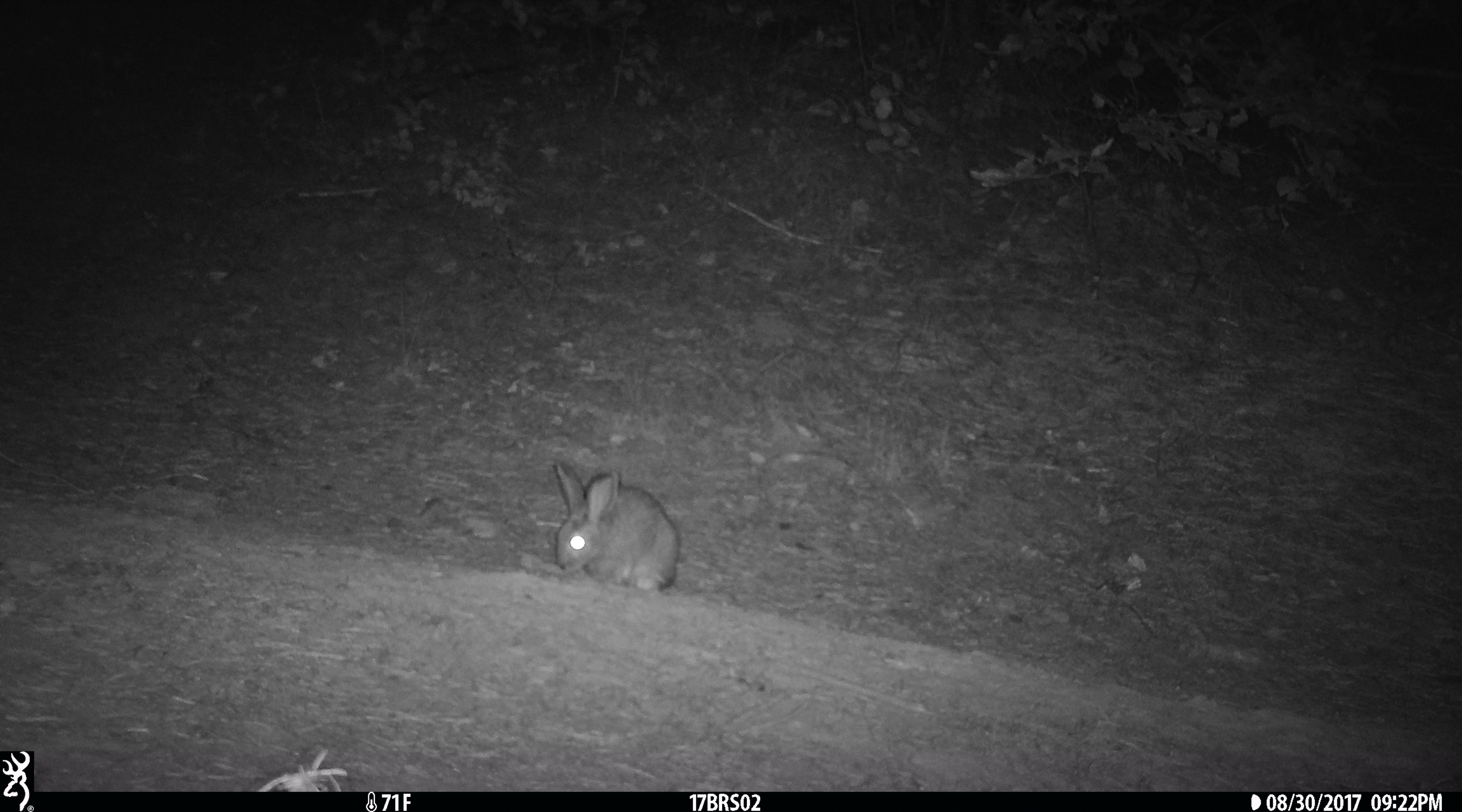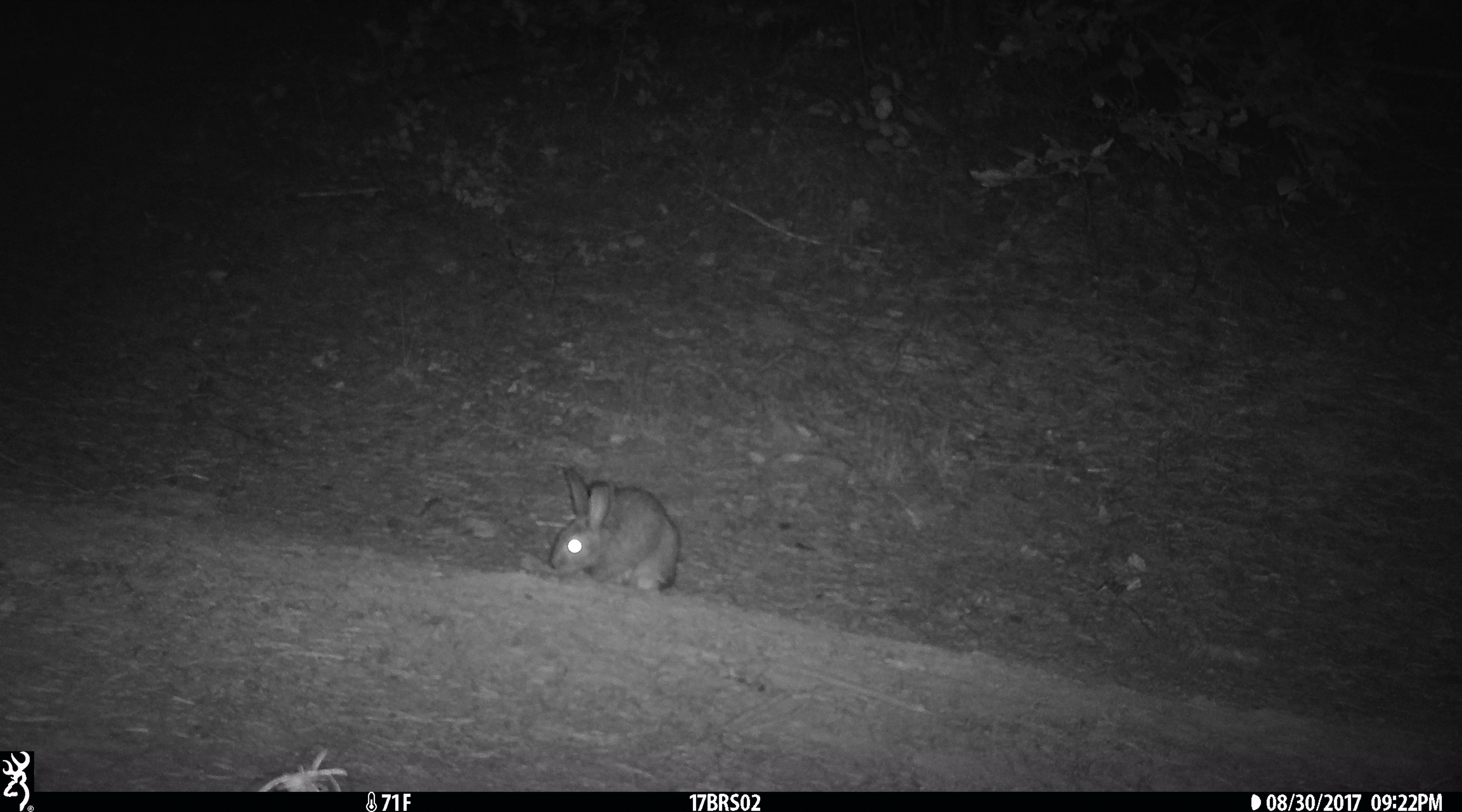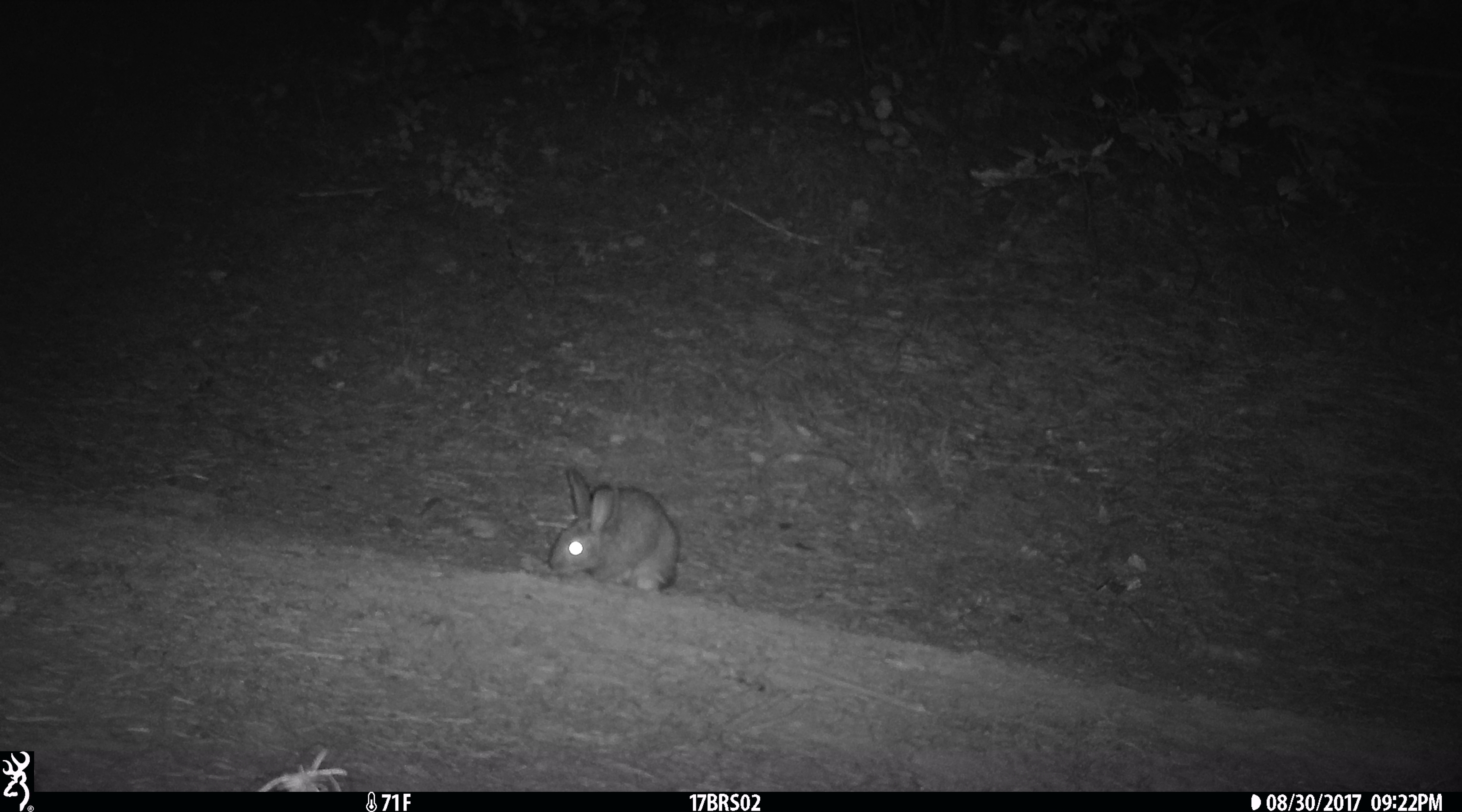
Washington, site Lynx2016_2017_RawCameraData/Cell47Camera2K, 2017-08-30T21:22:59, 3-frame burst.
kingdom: Animalia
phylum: Chordata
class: Mammalia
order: Lagomorpha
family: Leporidae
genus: Lepus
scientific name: Lepus americanus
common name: snowshoe hare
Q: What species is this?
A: Lepus americanus (snowshoe hare).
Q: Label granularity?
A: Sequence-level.